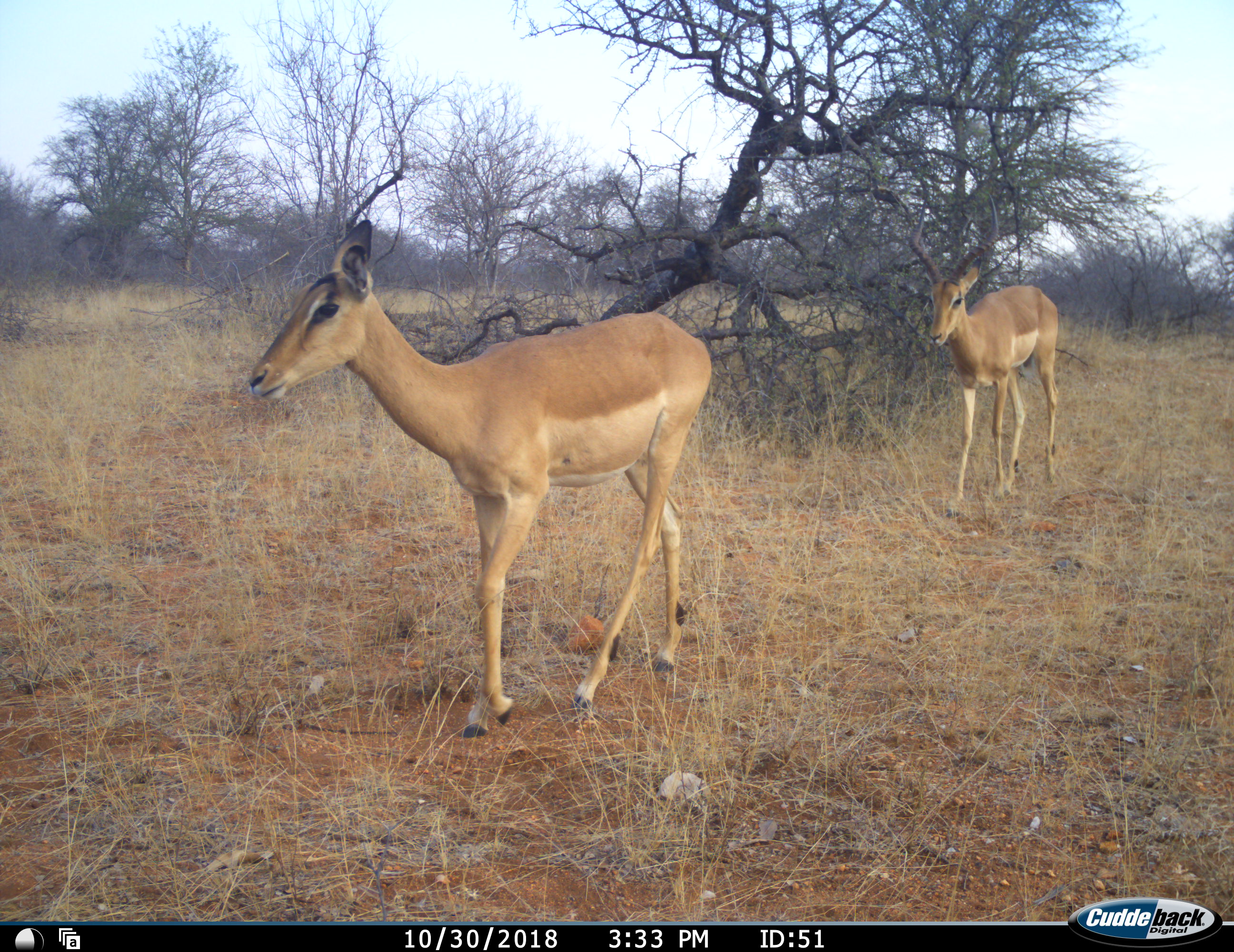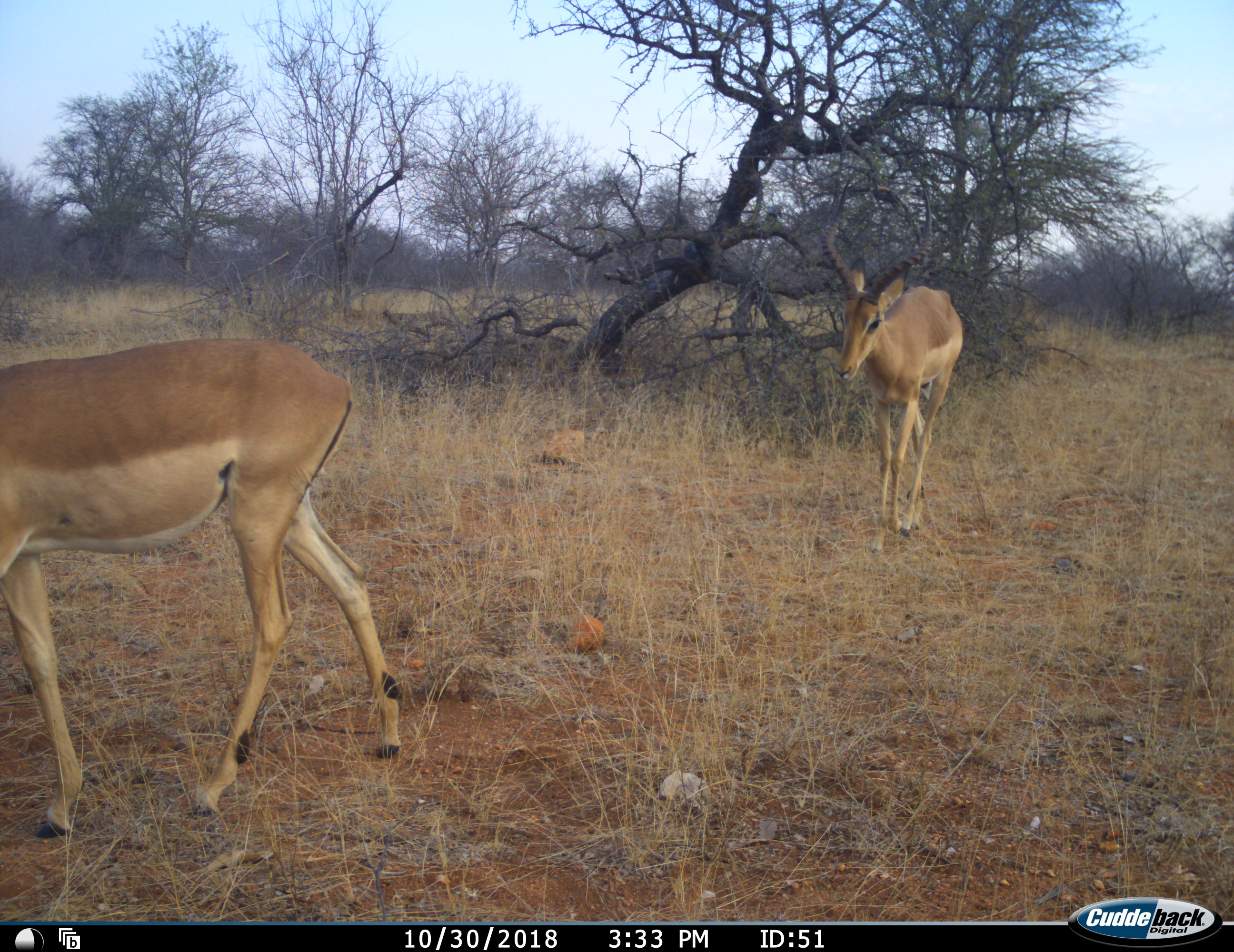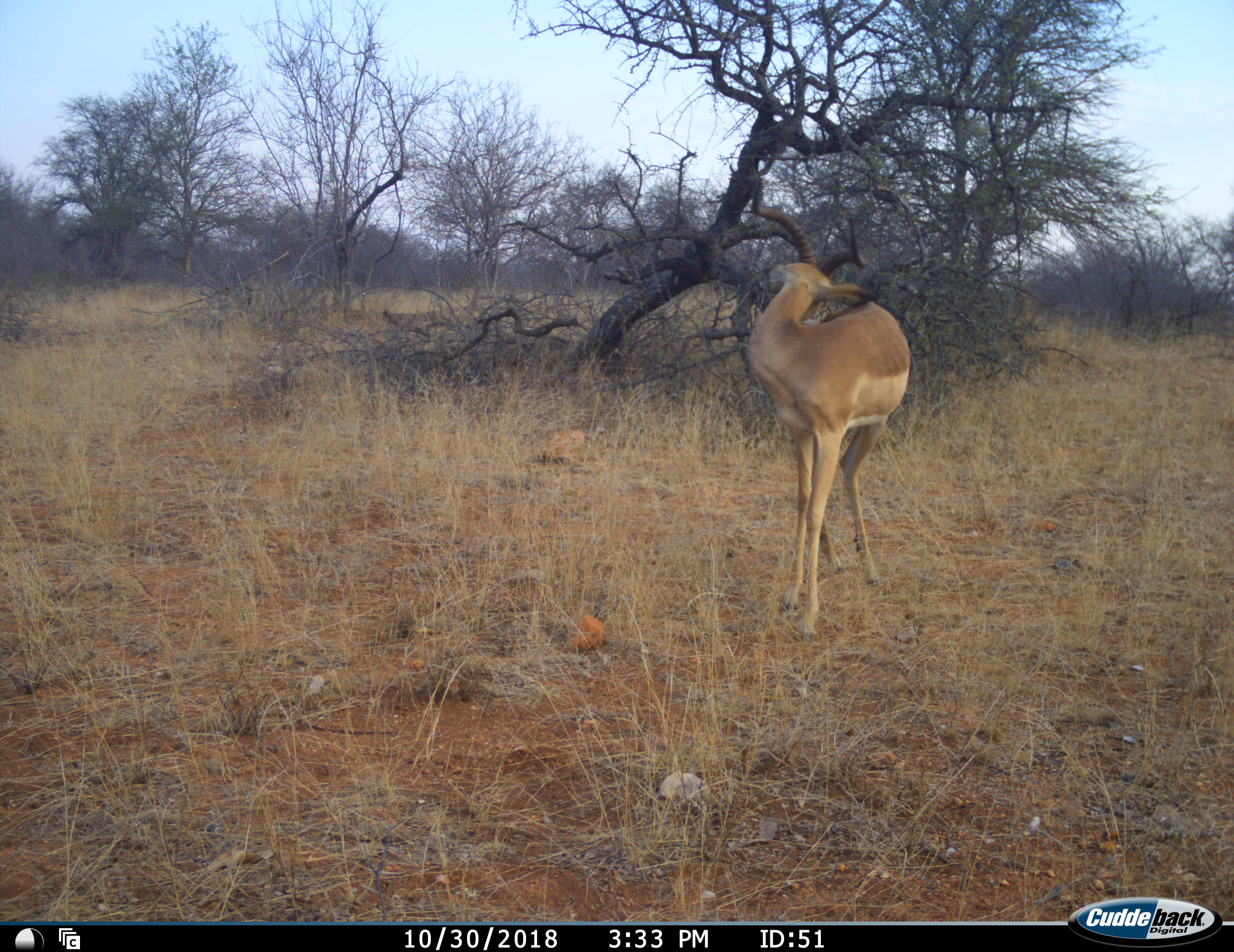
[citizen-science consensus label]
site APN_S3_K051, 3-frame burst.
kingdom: Animalia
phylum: Chordata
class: Mammalia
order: Artiodactyla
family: Bovidae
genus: Aepyceros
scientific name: Aepyceros melampus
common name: impala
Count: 2.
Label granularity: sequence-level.